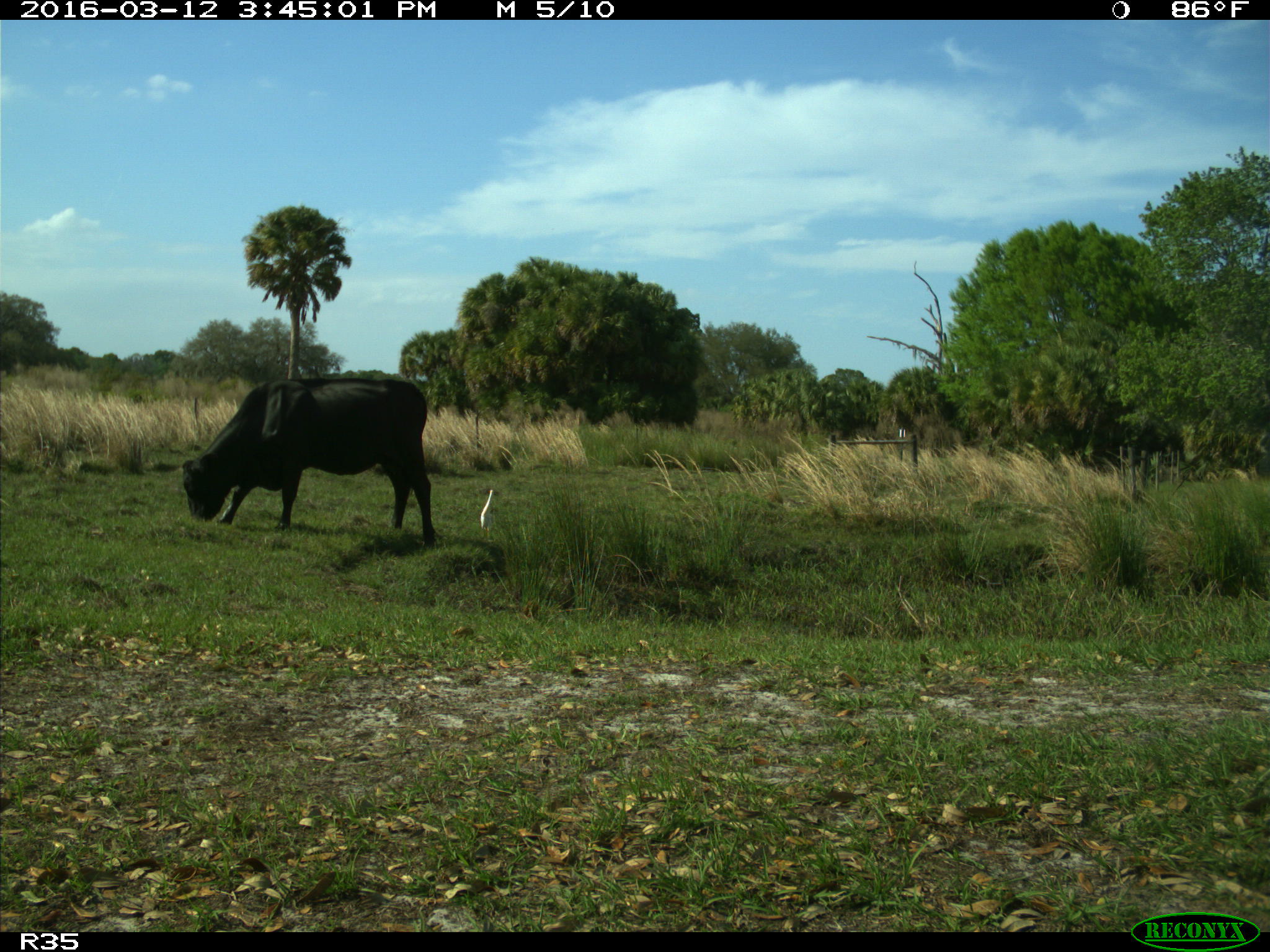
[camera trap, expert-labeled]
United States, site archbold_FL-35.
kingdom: Animalia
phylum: Chordata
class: Mammalia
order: Artiodactyla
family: Bovidae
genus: Bos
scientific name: Bos taurus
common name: domestic cow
Bos taurus (domestic cow).